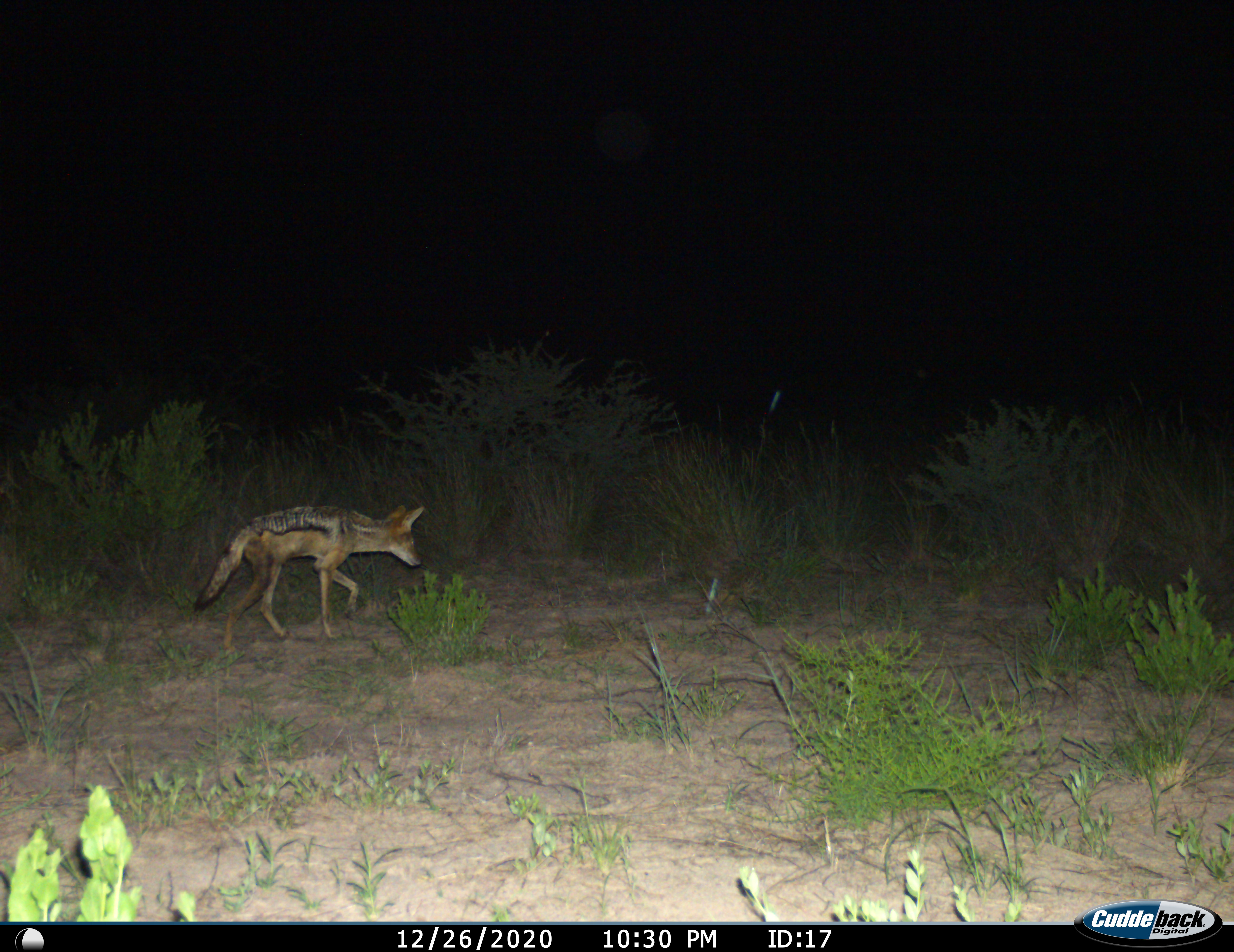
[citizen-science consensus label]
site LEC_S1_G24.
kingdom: Animalia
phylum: Chordata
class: Mammalia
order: Carnivora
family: Canidae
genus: Lupulella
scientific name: Lupulella mesomelas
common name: black-backed jackal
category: jackalblackbacked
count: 1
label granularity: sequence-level